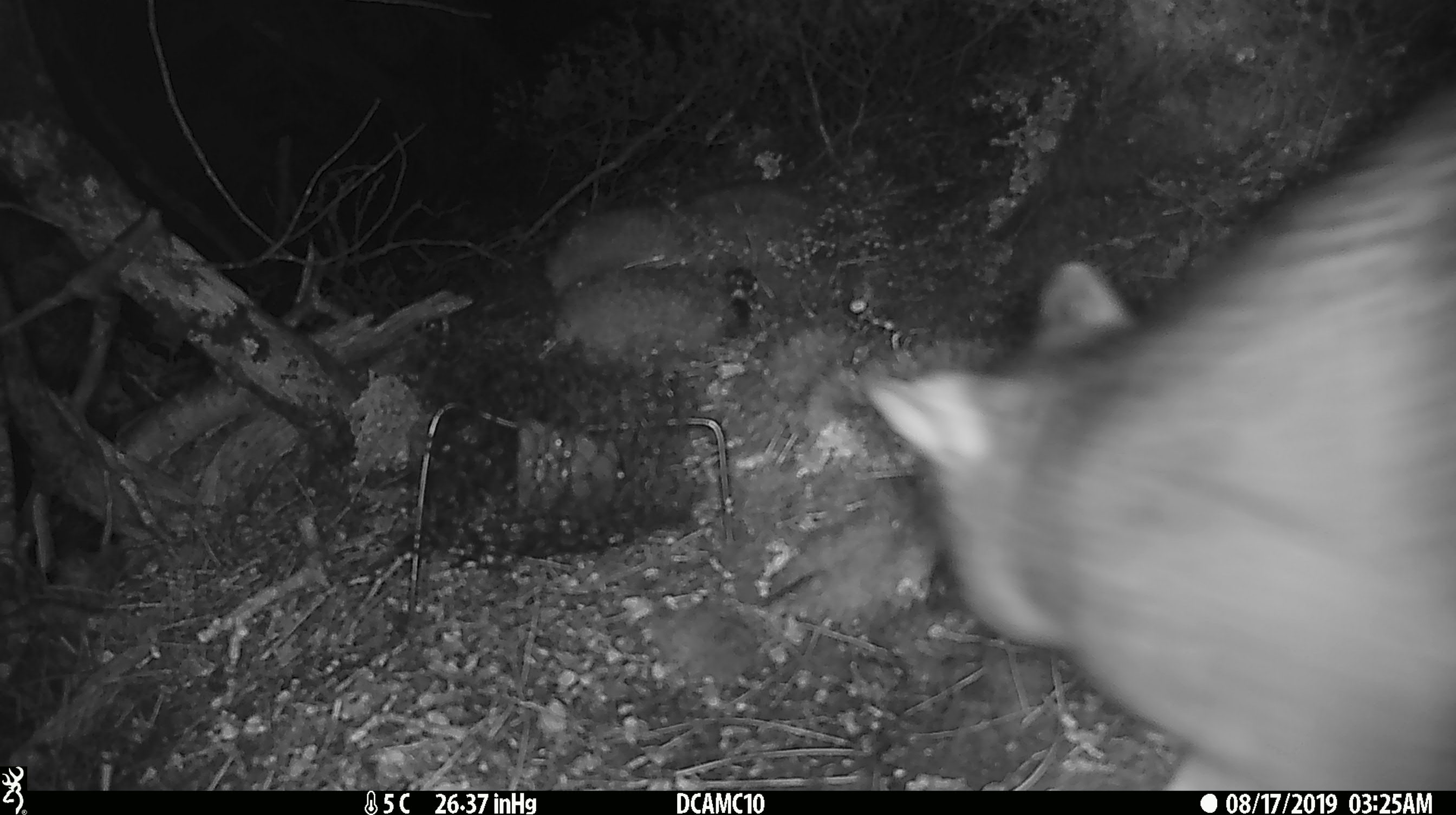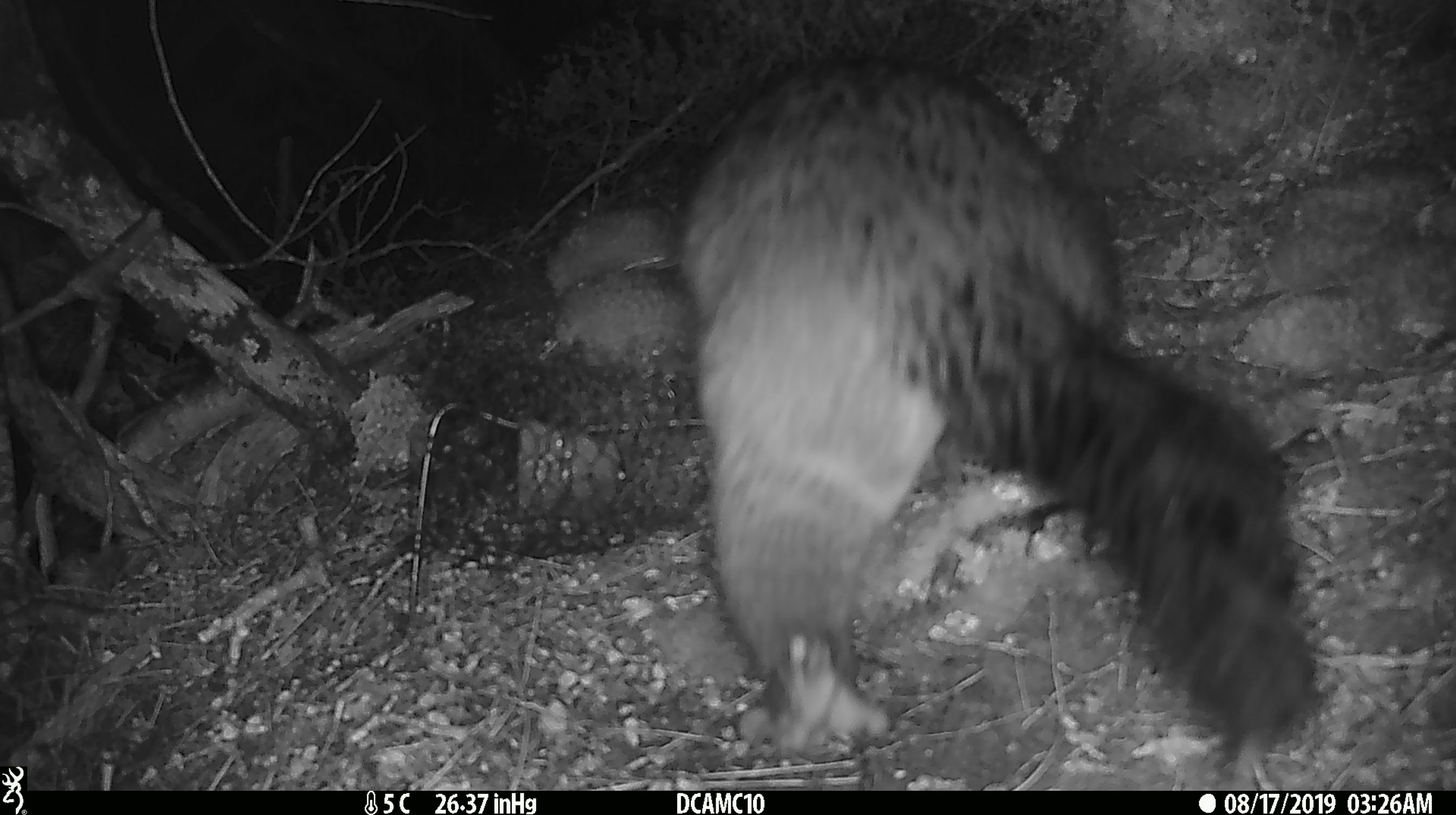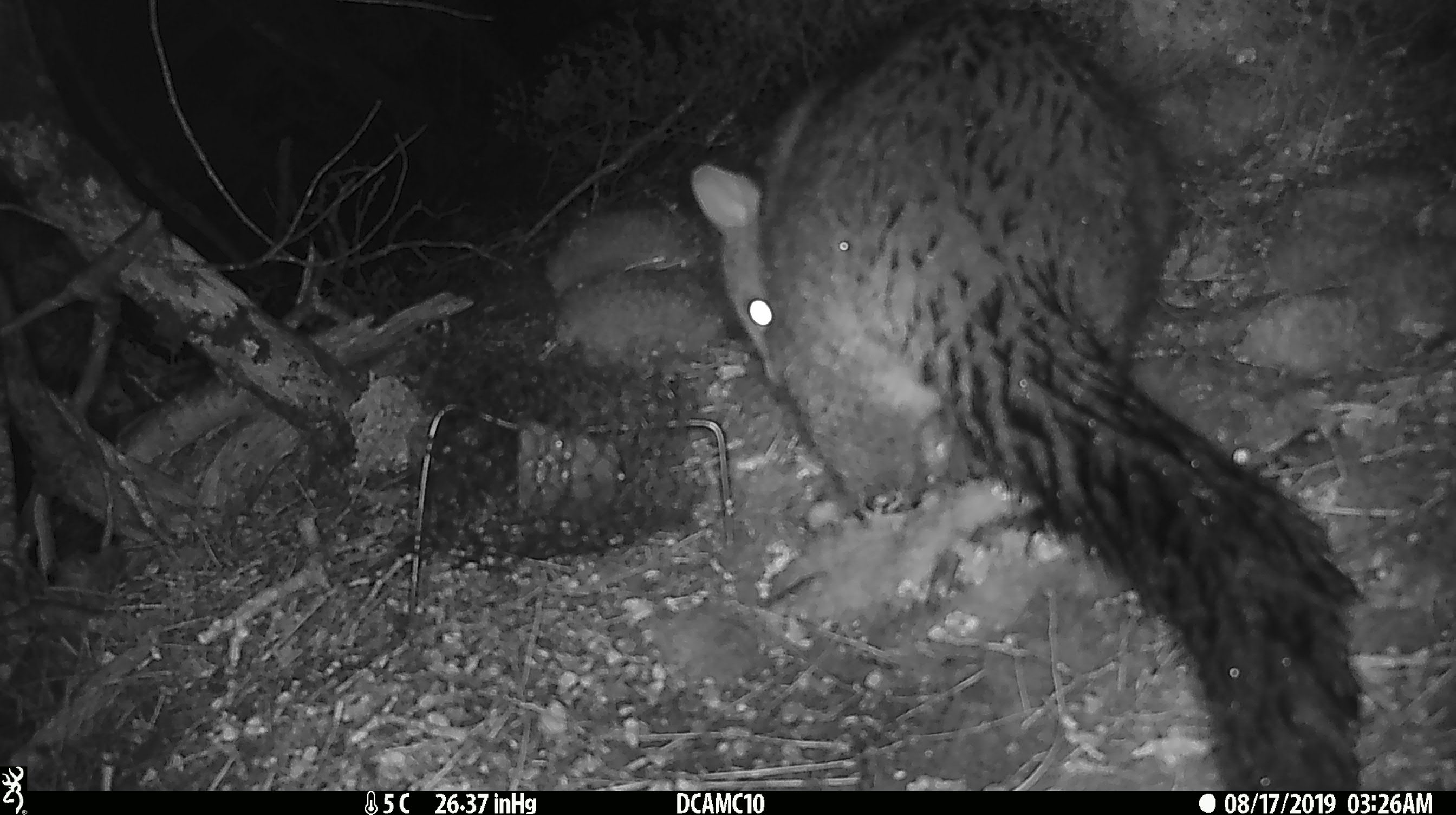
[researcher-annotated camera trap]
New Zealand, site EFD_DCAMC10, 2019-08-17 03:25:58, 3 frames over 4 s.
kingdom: Animalia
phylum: Chordata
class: Mammalia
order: Diprotodontia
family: Phalangeridae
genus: Trichosurus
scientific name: Trichosurus vulpecula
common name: common brushtail possum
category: possum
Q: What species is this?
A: Possum (common brushtail possum) (Trichosurus vulpecula).